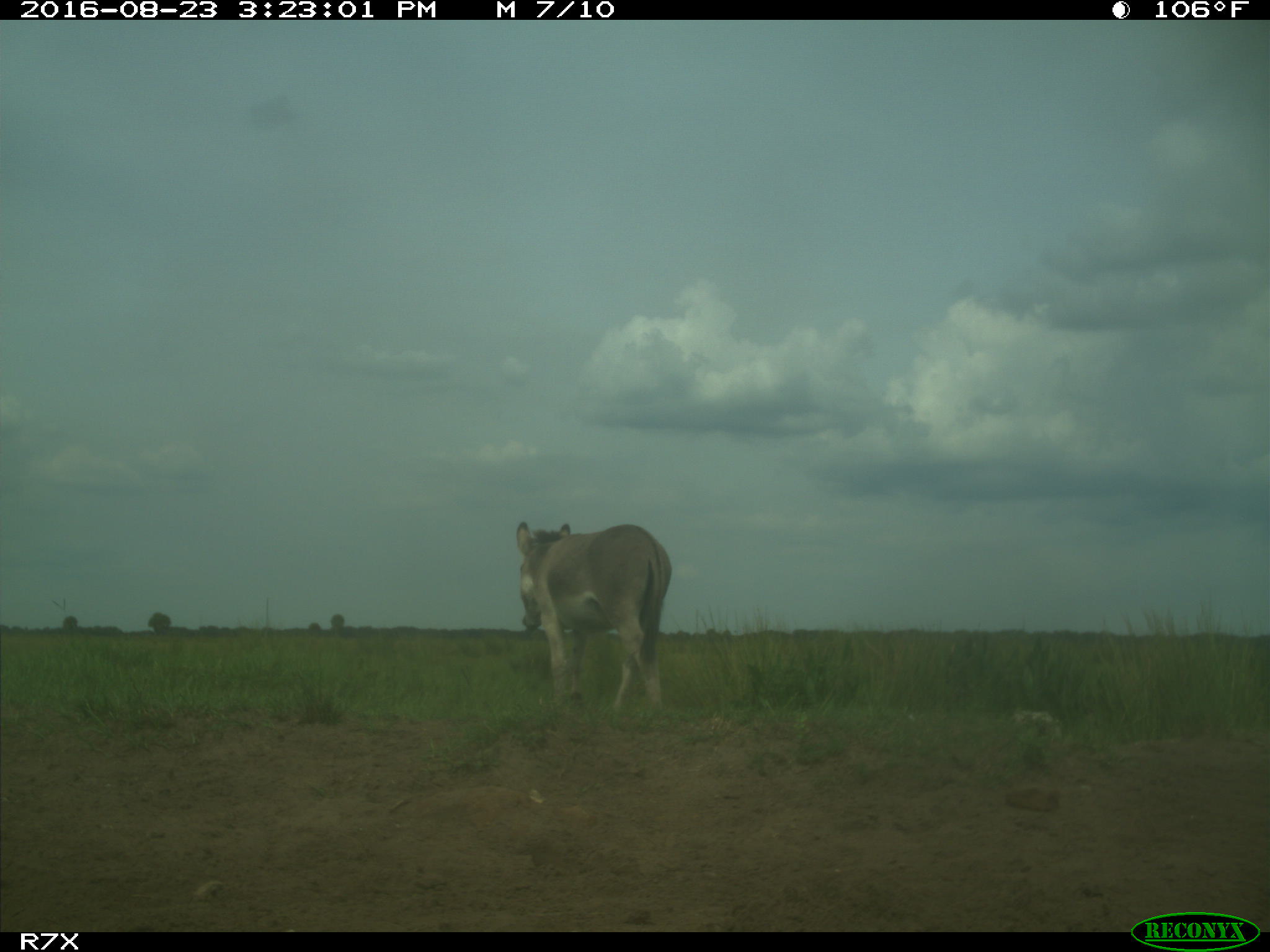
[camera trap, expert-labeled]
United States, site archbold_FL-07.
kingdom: Animalia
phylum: Chordata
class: Mammalia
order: Perissodactyla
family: Equidae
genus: Equus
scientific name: Equus africanus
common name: african wild ass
Equus africanus (african wild ass).